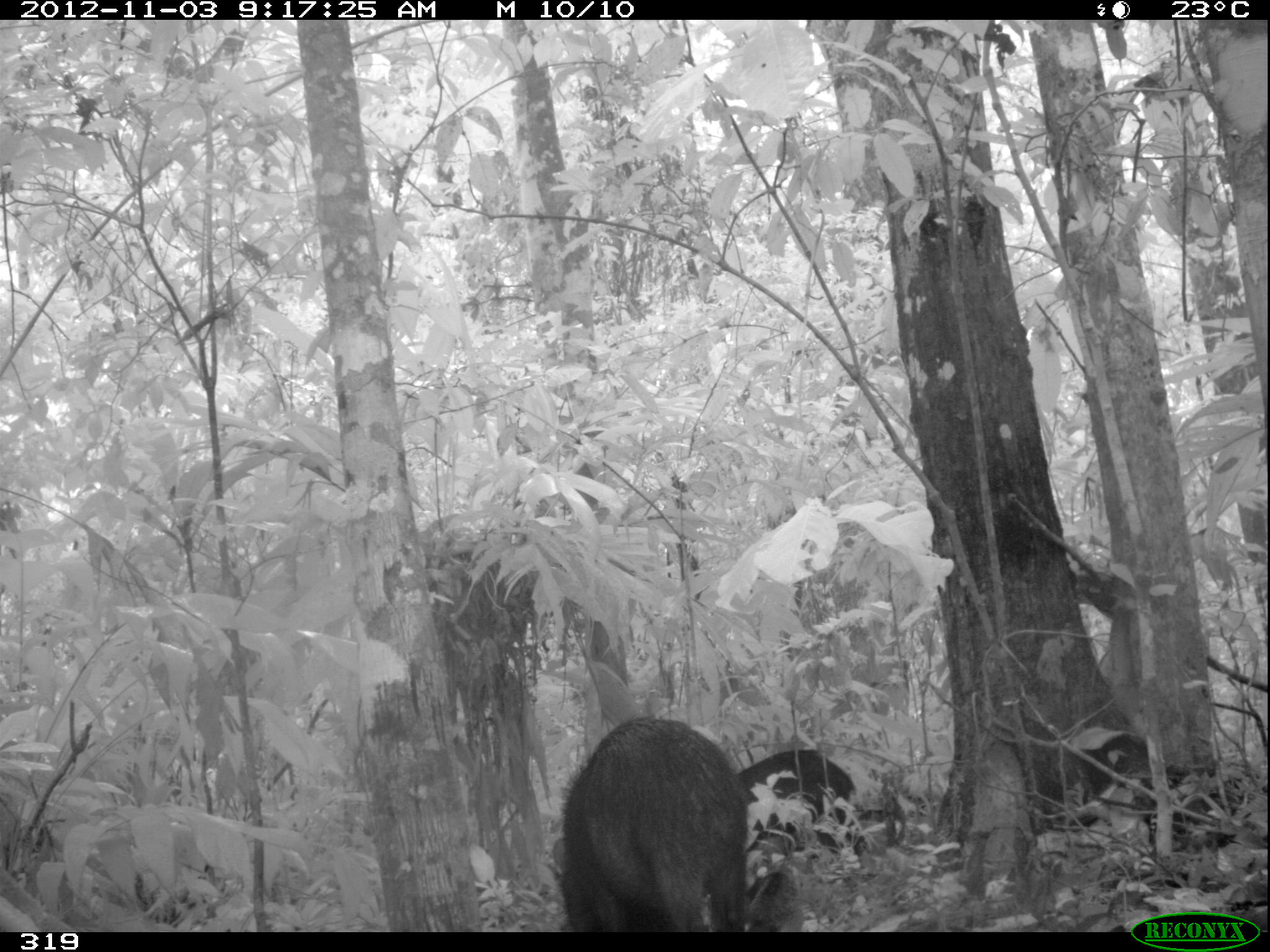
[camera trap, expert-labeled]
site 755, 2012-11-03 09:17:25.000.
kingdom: Animalia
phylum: Chordata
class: Mammalia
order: Artiodactyla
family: Tayassuidae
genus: Tayassu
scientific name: Tayassu pecari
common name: white-lipped peccary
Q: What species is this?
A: Tayassu pecari (white-lipped peccary).